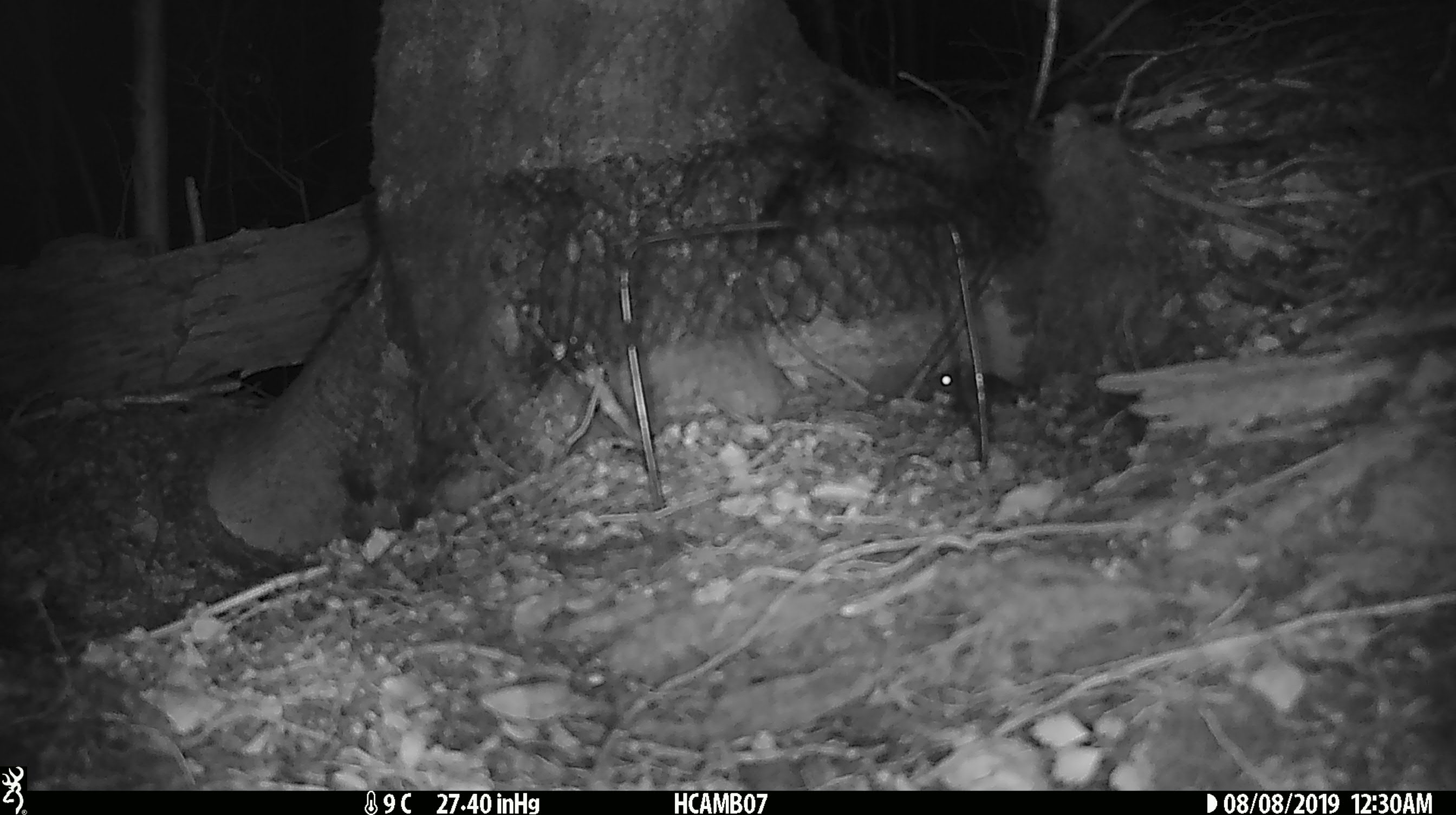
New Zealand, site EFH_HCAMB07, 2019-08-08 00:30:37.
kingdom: Animalia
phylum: Chordata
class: Mammalia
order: Rodentia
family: Muridae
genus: Mus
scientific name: Mus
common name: mouse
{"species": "mouse (Mus)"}